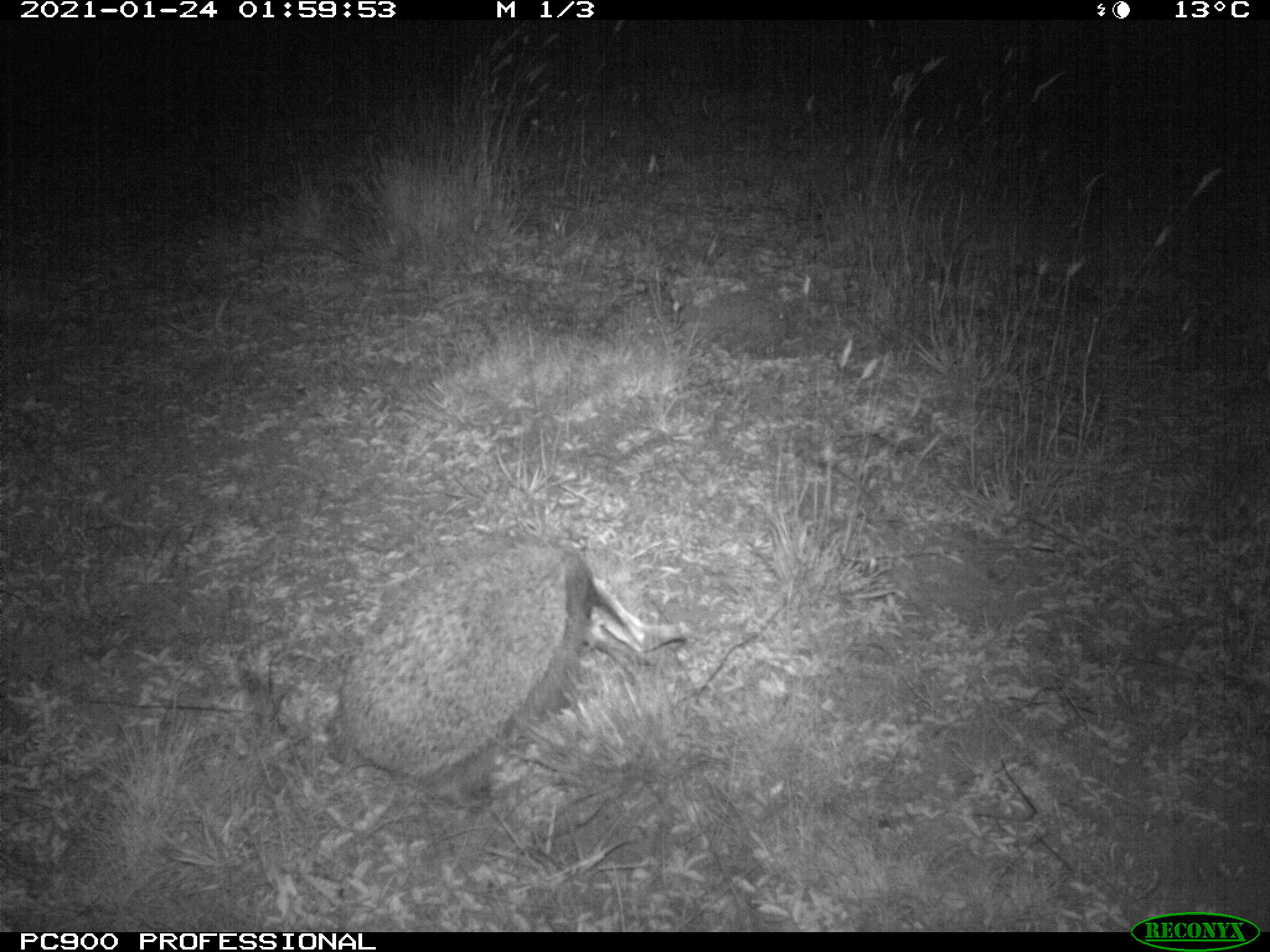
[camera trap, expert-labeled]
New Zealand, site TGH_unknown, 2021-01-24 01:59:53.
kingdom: Animalia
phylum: Chordata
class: Mammalia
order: Eulipotyphla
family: Erinaceidae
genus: Erinaceus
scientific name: Erinaceus europaeus europaeus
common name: european hedgehog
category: hedgehog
Hedgehog (european hedgehog) (Erinaceus europaeus europaeus).